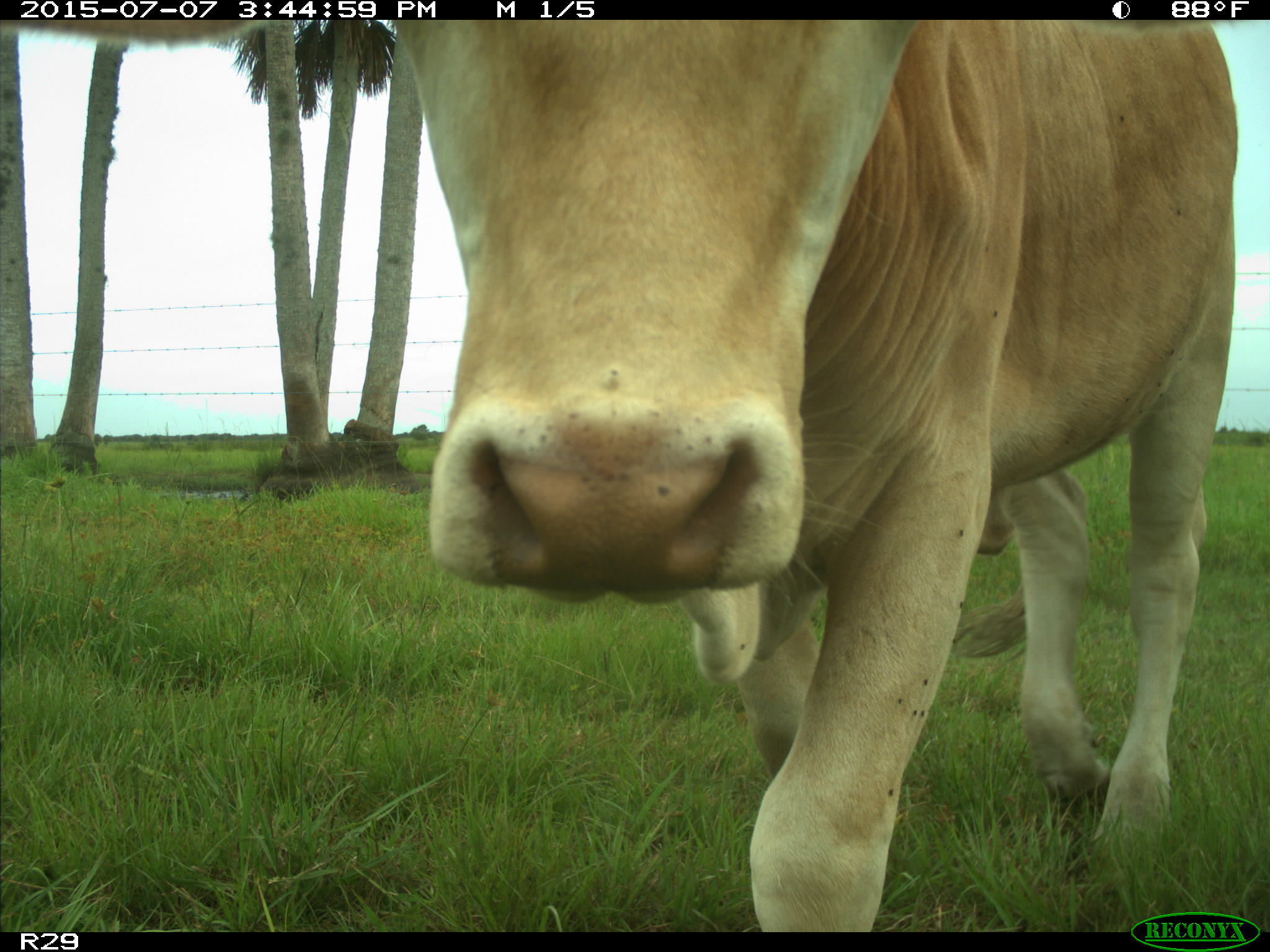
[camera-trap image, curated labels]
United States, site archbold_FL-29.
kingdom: Animalia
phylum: Chordata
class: Mammalia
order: Artiodactyla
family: Bovidae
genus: Bos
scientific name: Bos taurus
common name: domestic cow